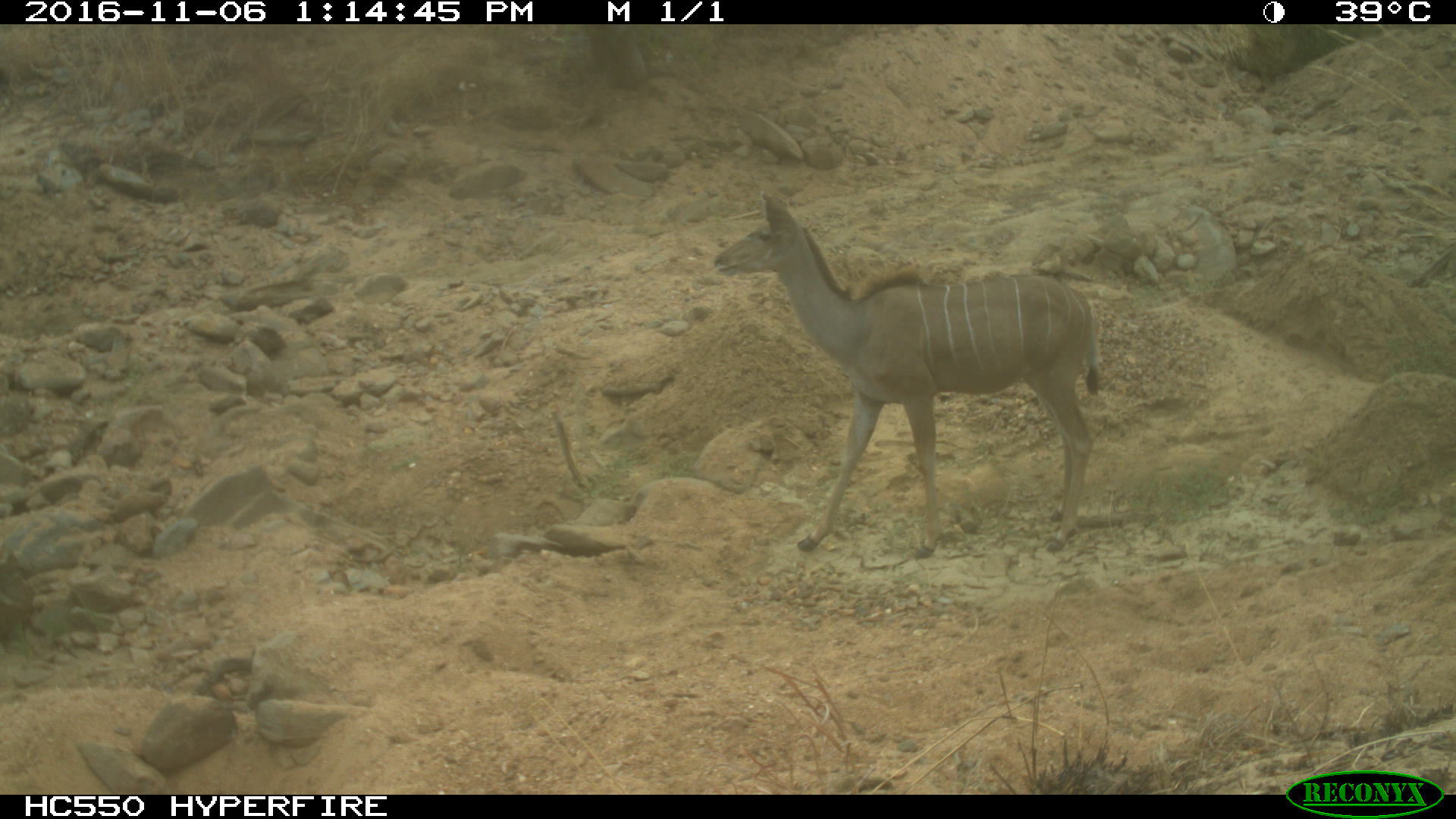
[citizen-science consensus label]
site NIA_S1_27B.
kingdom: Animalia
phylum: Chordata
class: Mammalia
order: Artiodactyla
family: Bovidae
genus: Tragelaphus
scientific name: Tragelaphus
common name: kudu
Kudu (Tragelaphus), count 1. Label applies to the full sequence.